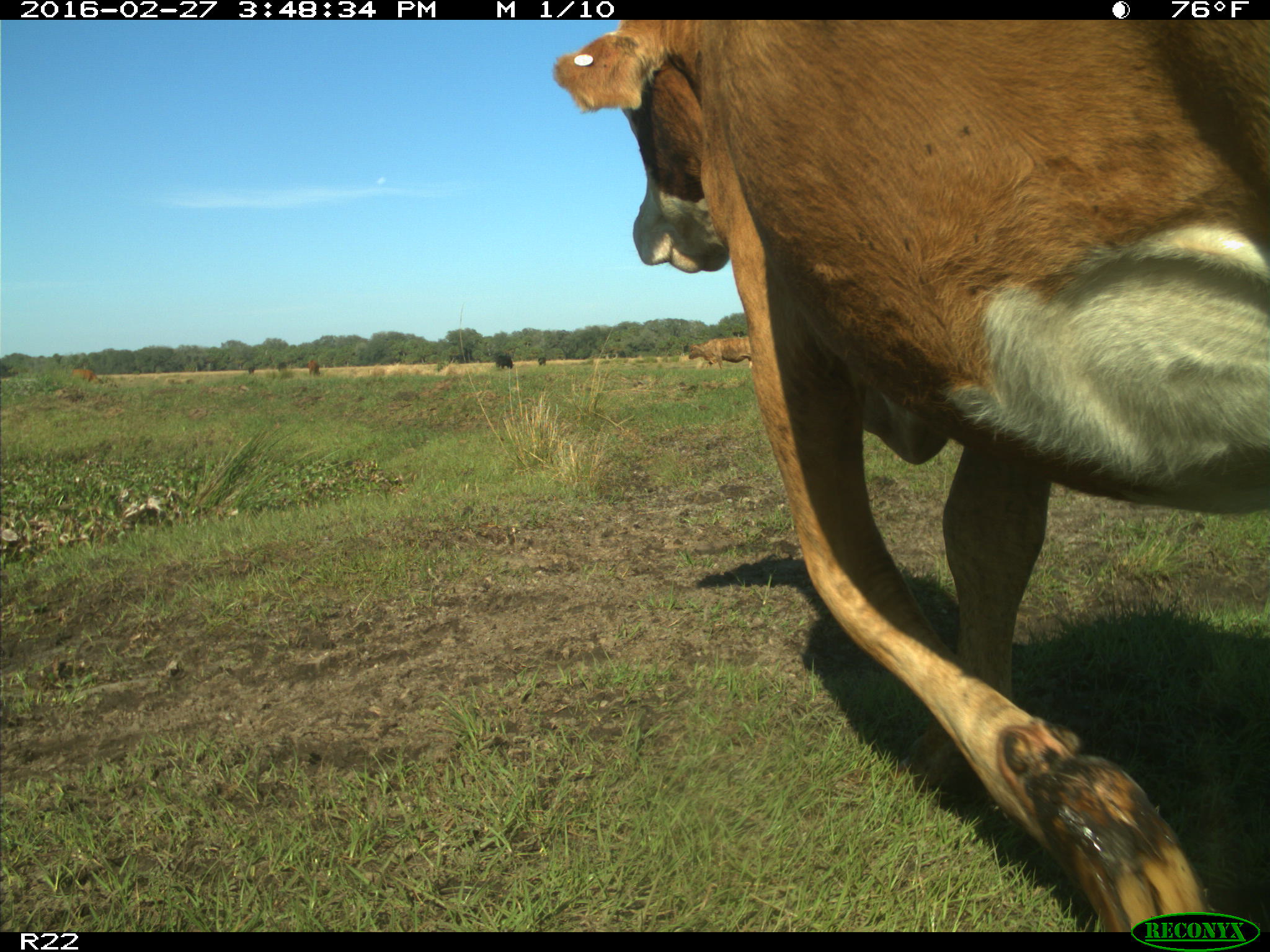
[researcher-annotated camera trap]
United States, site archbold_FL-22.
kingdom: Animalia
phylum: Chordata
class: Mammalia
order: Artiodactyla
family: Bovidae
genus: Bos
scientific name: Bos taurus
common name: domestic cow